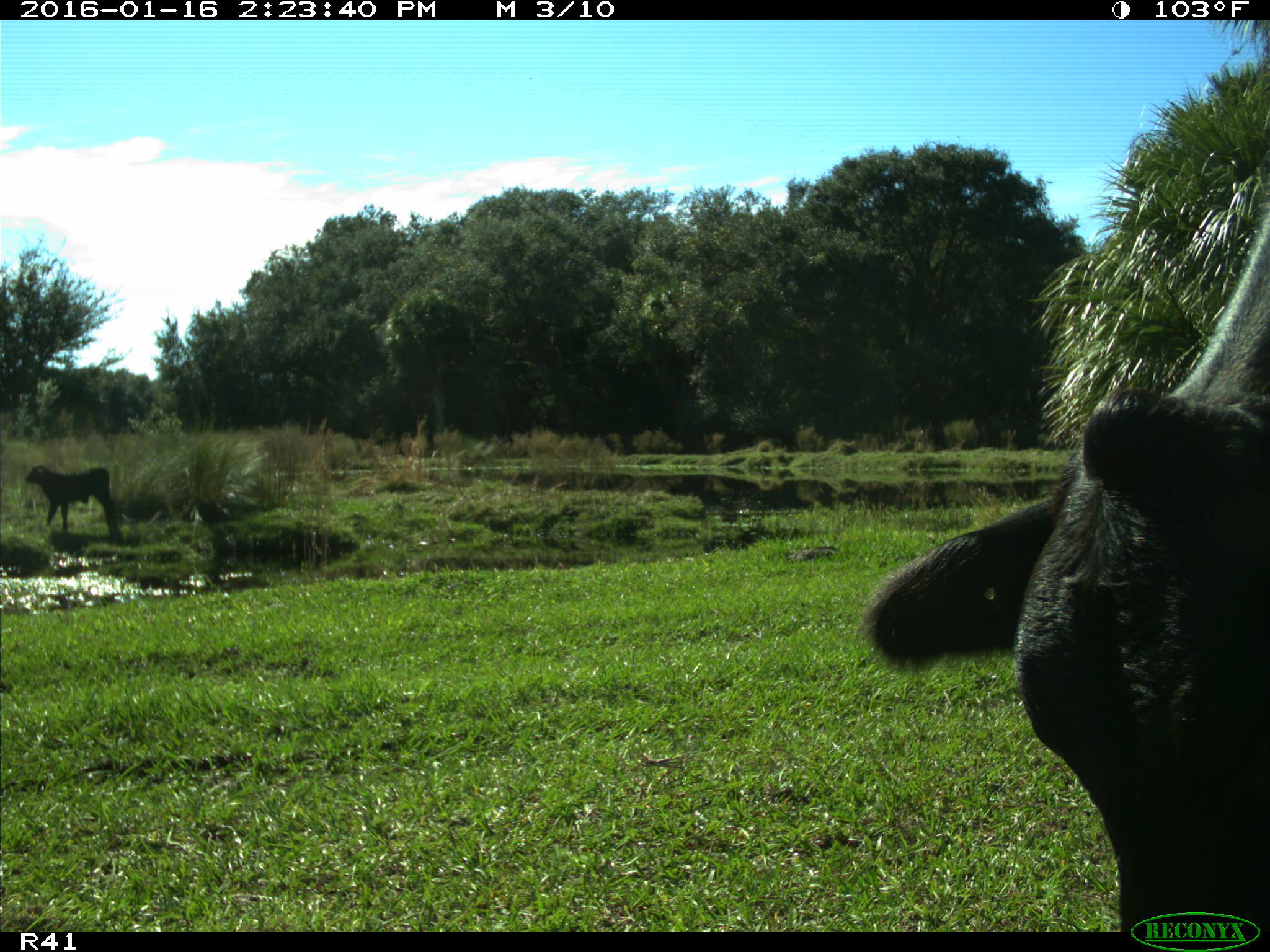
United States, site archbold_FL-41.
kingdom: Animalia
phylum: Chordata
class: Mammalia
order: Artiodactyla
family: Bovidae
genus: Bos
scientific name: Bos taurus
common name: domestic cow